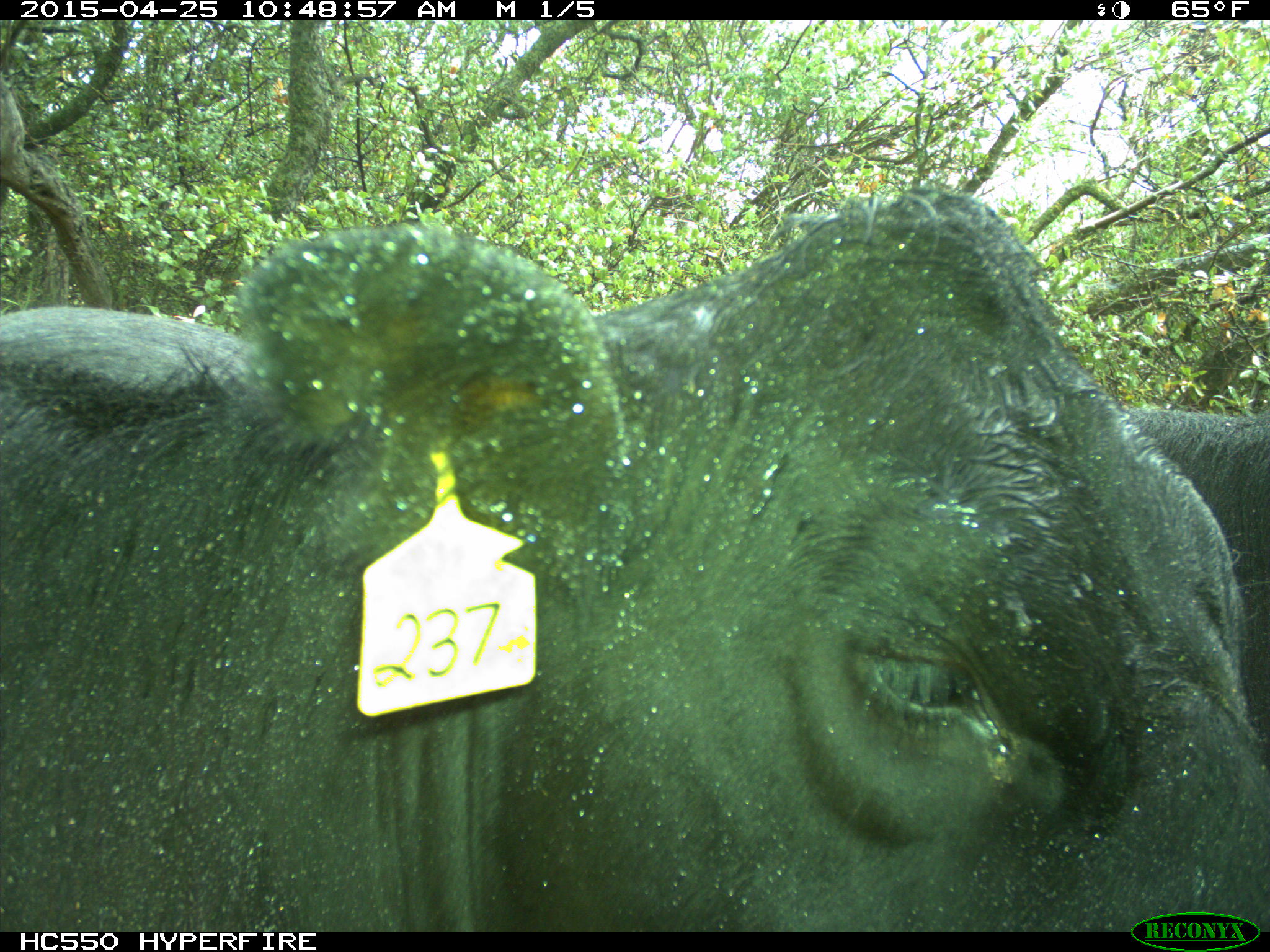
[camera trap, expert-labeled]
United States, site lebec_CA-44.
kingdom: Animalia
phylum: Chordata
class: Mammalia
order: Artiodactyla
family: Suidae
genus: Sus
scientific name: Sus scrofa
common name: wild boar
Sus scrofa (wild boar).